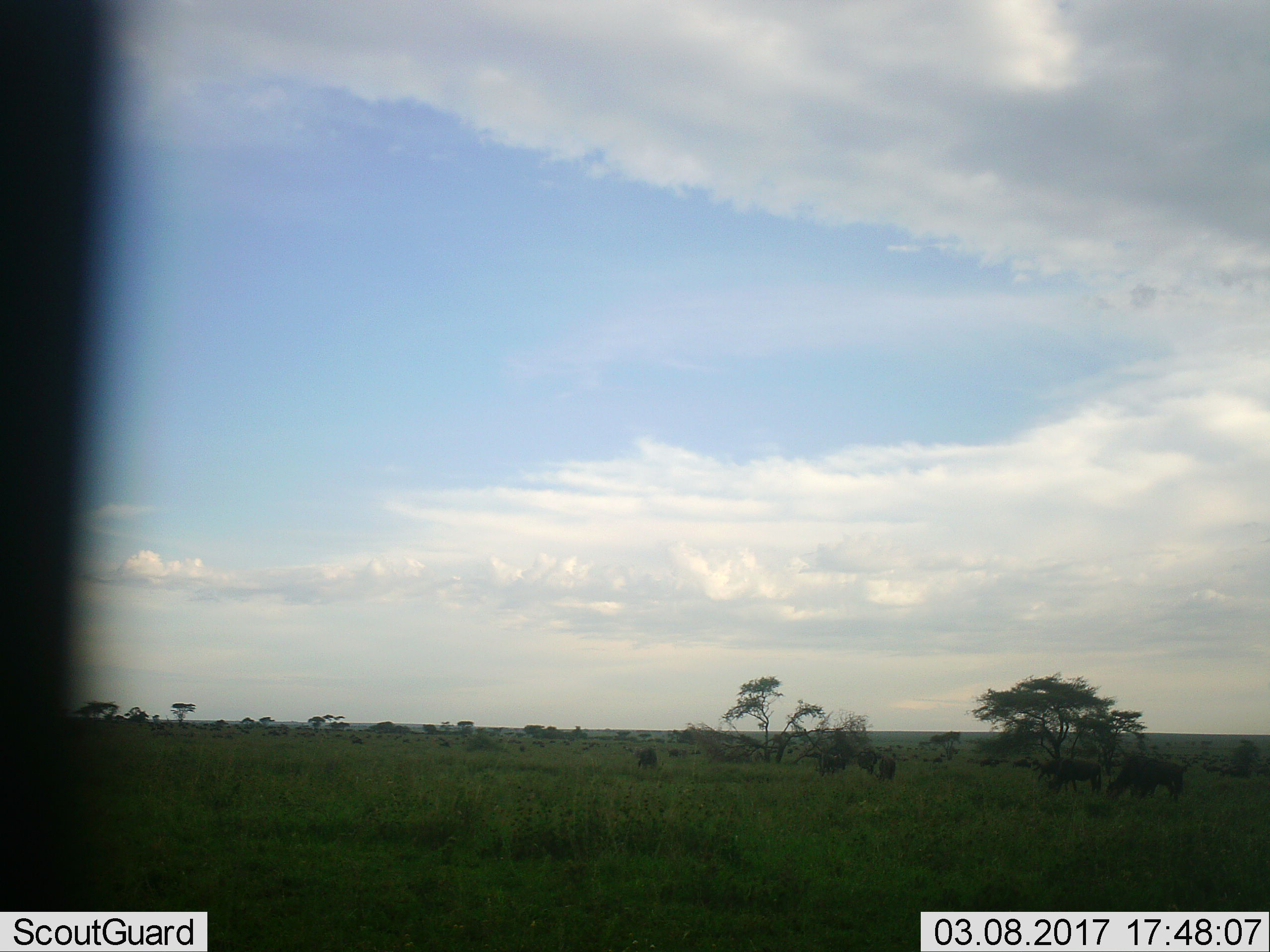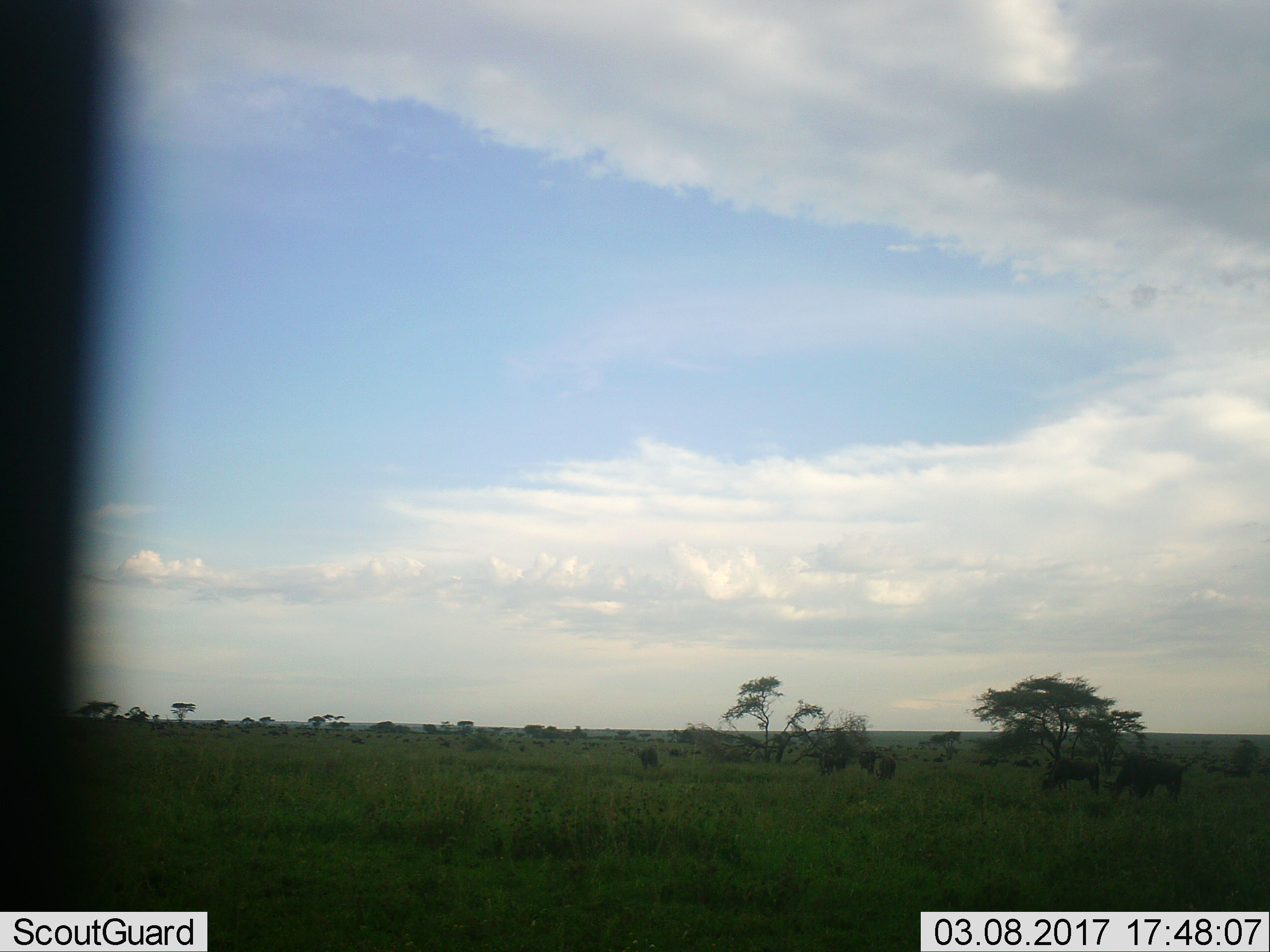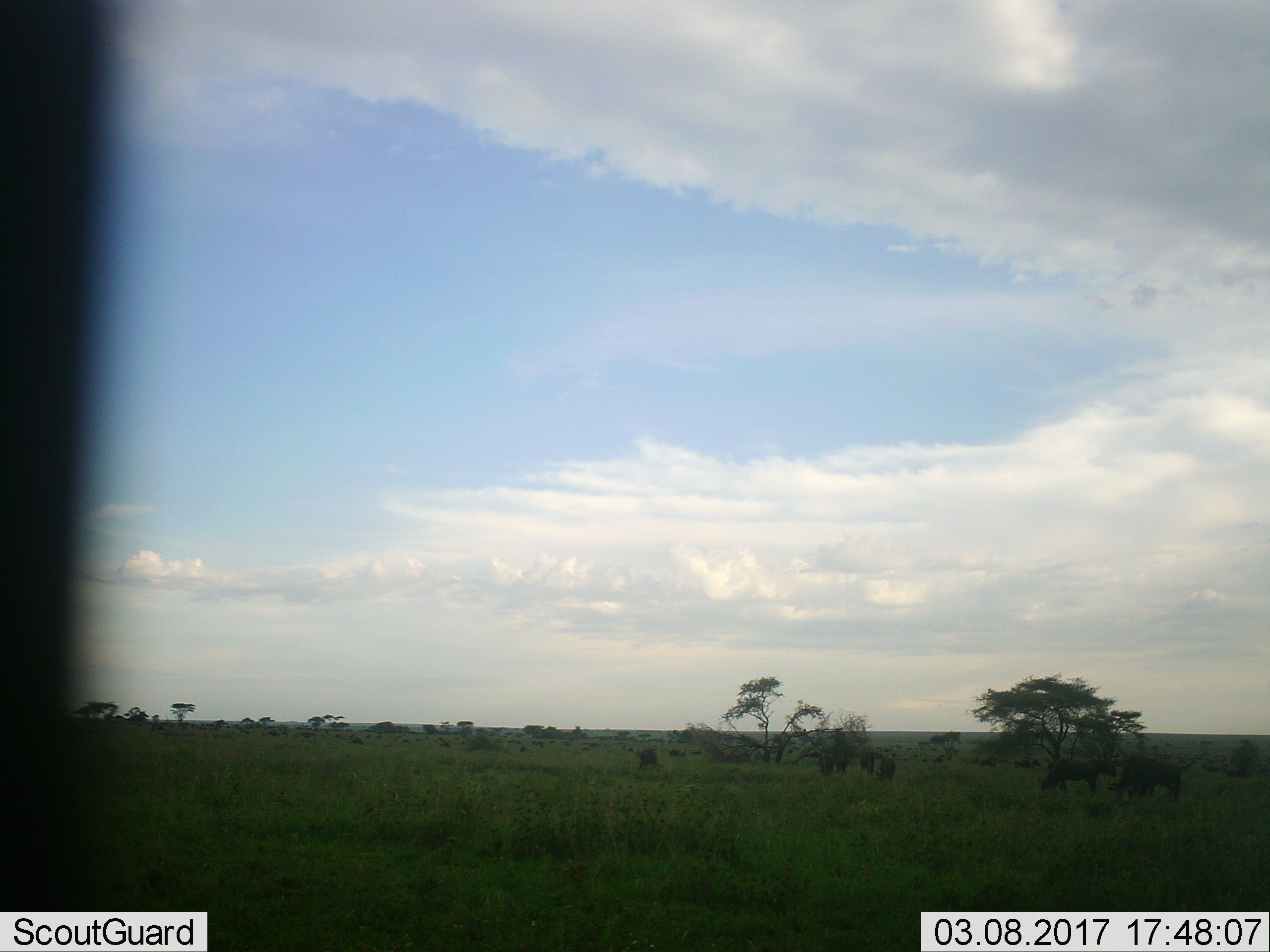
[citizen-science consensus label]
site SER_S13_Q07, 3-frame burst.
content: unidentified animal